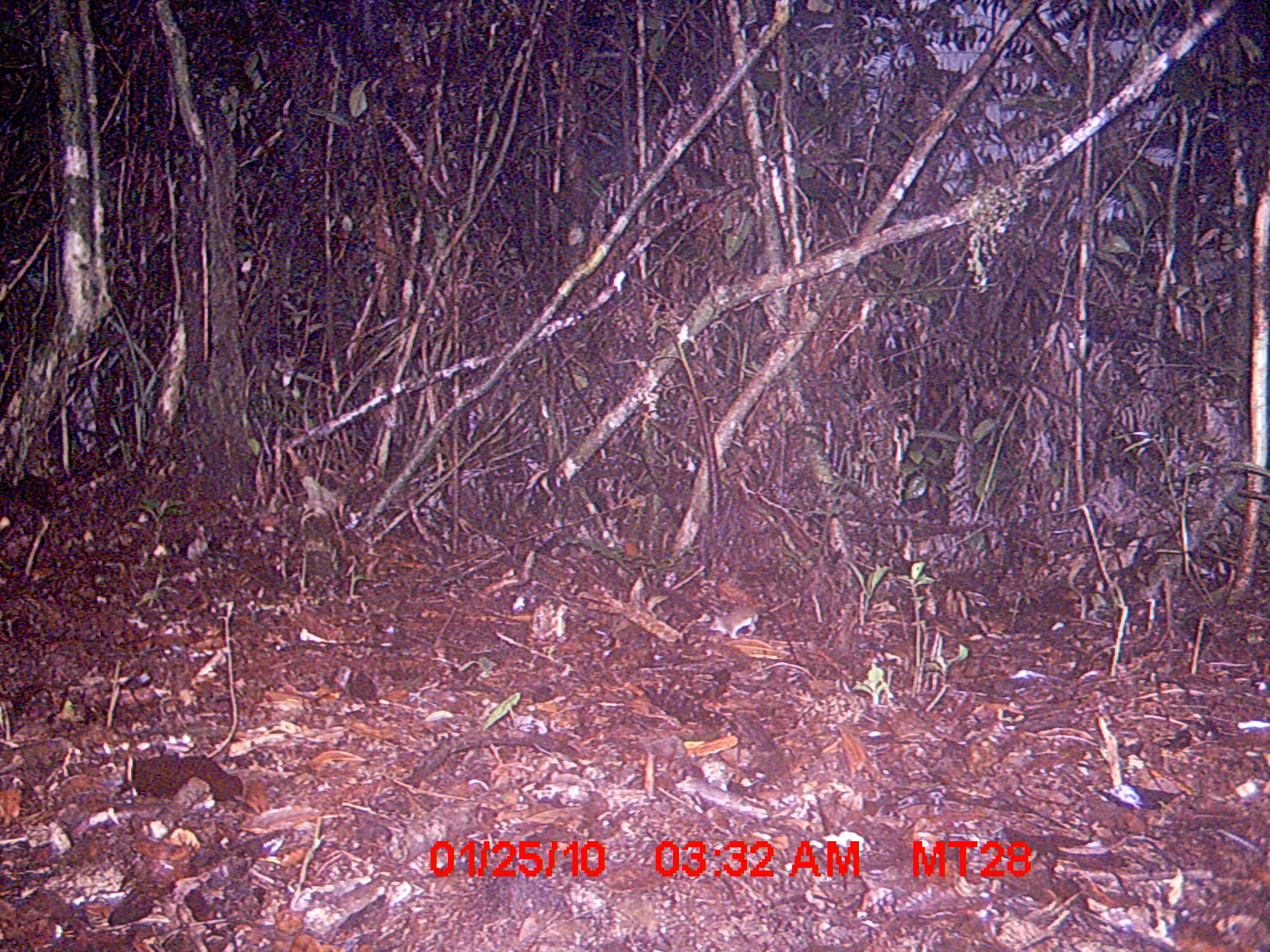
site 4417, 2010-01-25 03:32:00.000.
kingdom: Animalia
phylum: Chordata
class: Mammalia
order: Rodentia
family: Nesomyidae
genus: Eliurus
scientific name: Eliurus penicillatus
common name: white-tipped tufted-tailed rat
Eliurus penicillatus (white-tipped tufted-tailed rat), count 1.